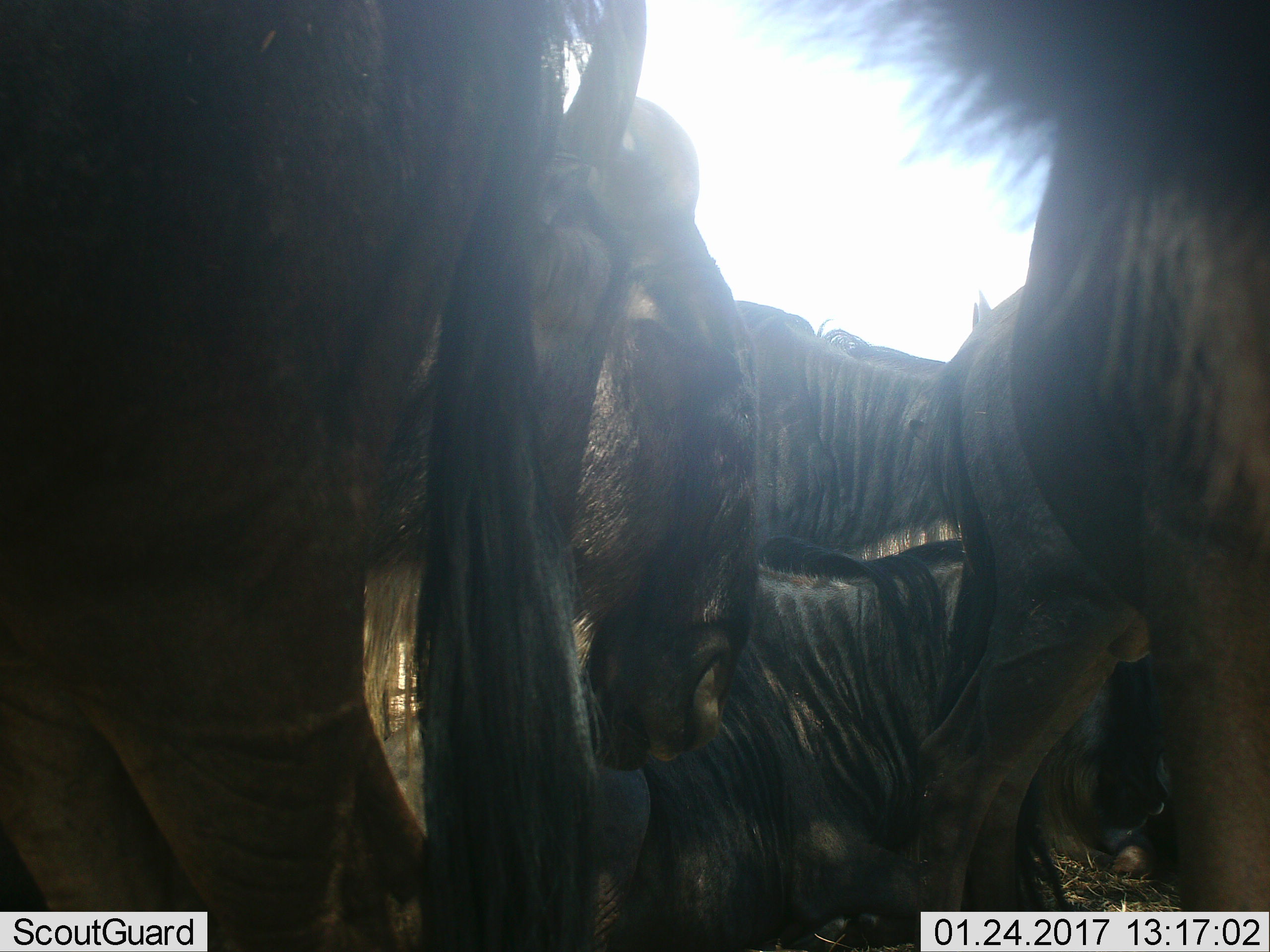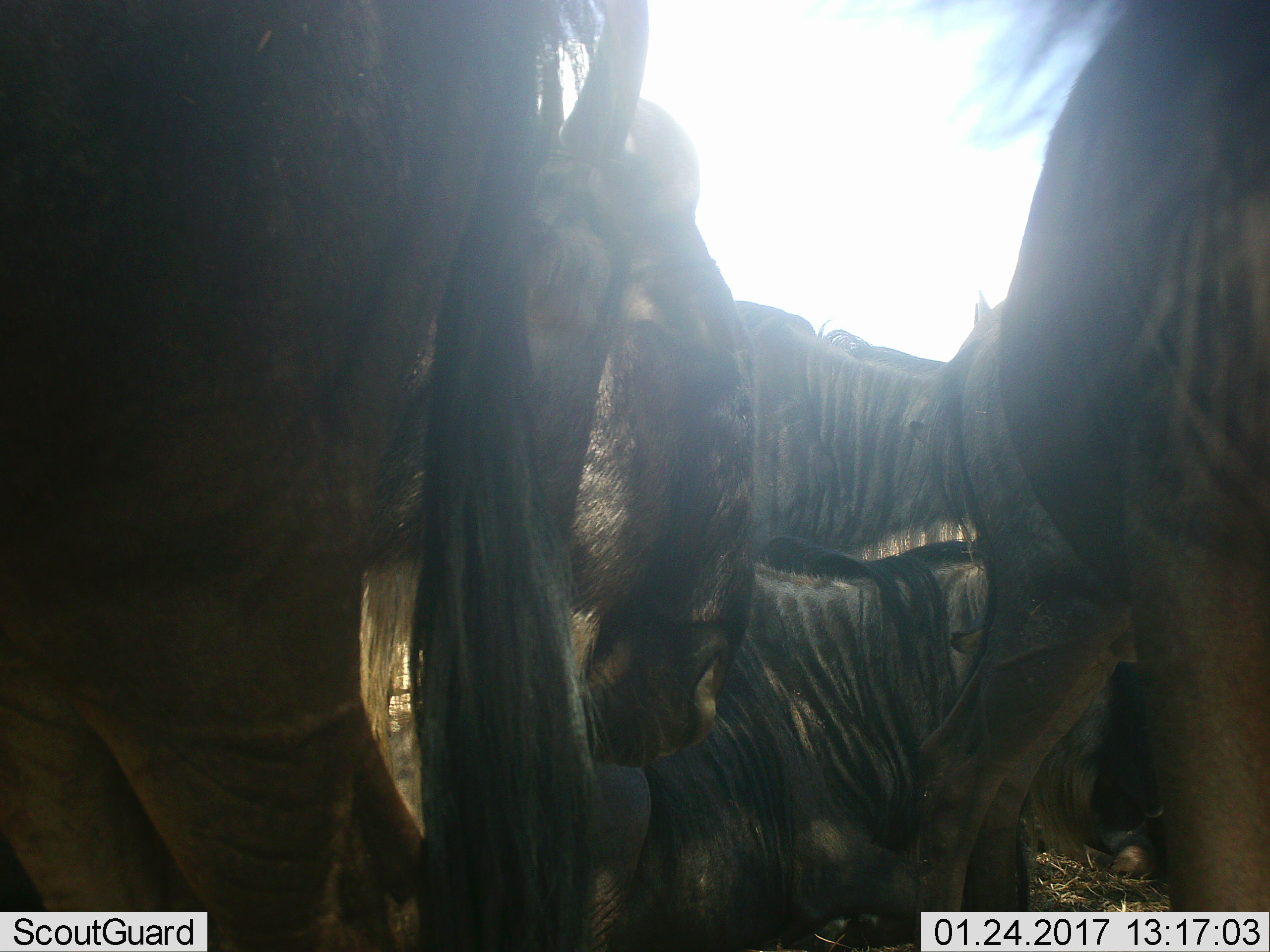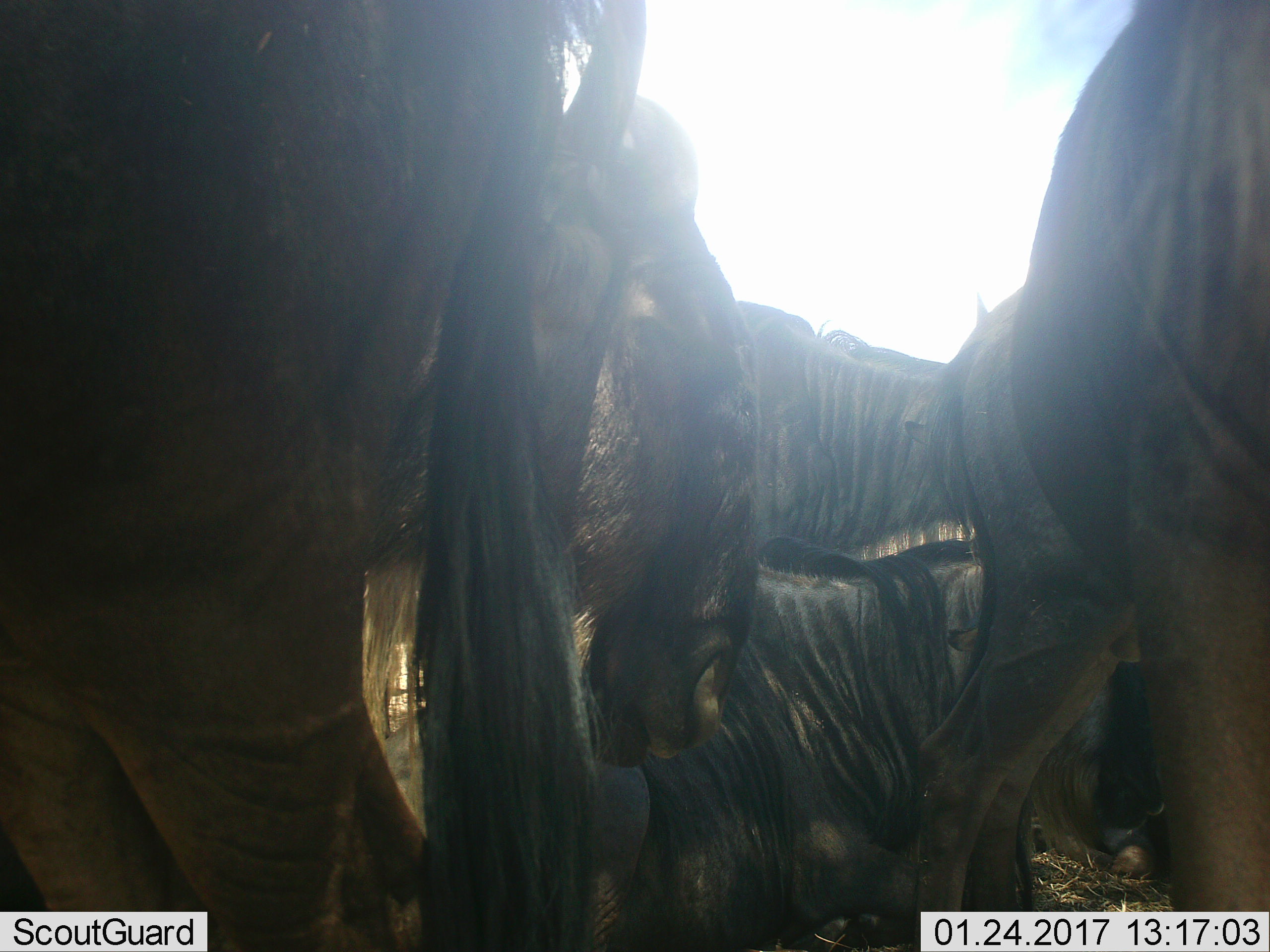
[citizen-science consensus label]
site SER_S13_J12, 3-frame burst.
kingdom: Animalia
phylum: Chordata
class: Mammalia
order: Artiodactyla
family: Bovidae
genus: Connochaetes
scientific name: Connochaetes taurinus taurinus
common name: blue wildebeest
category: wildebeestblue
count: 5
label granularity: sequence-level